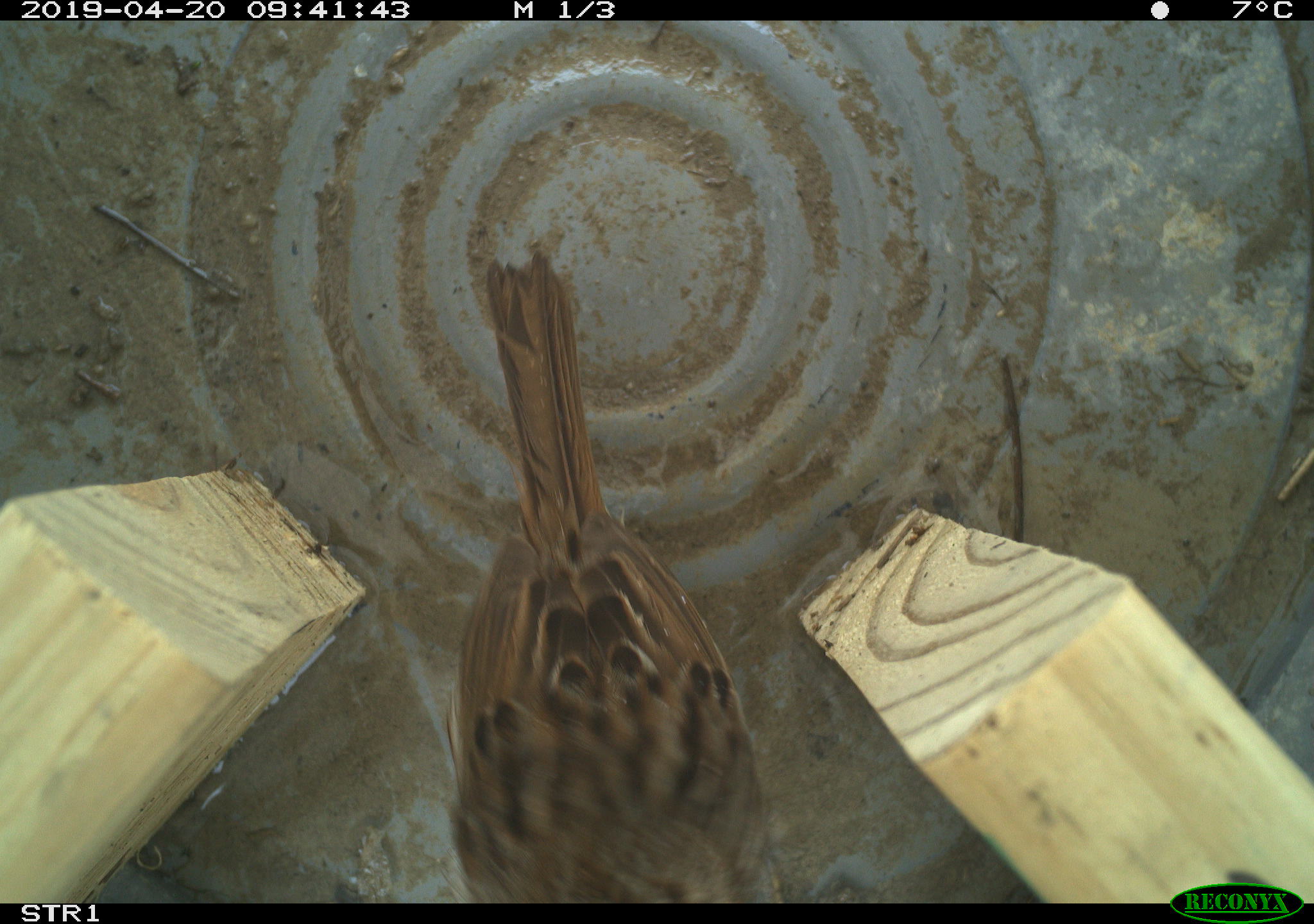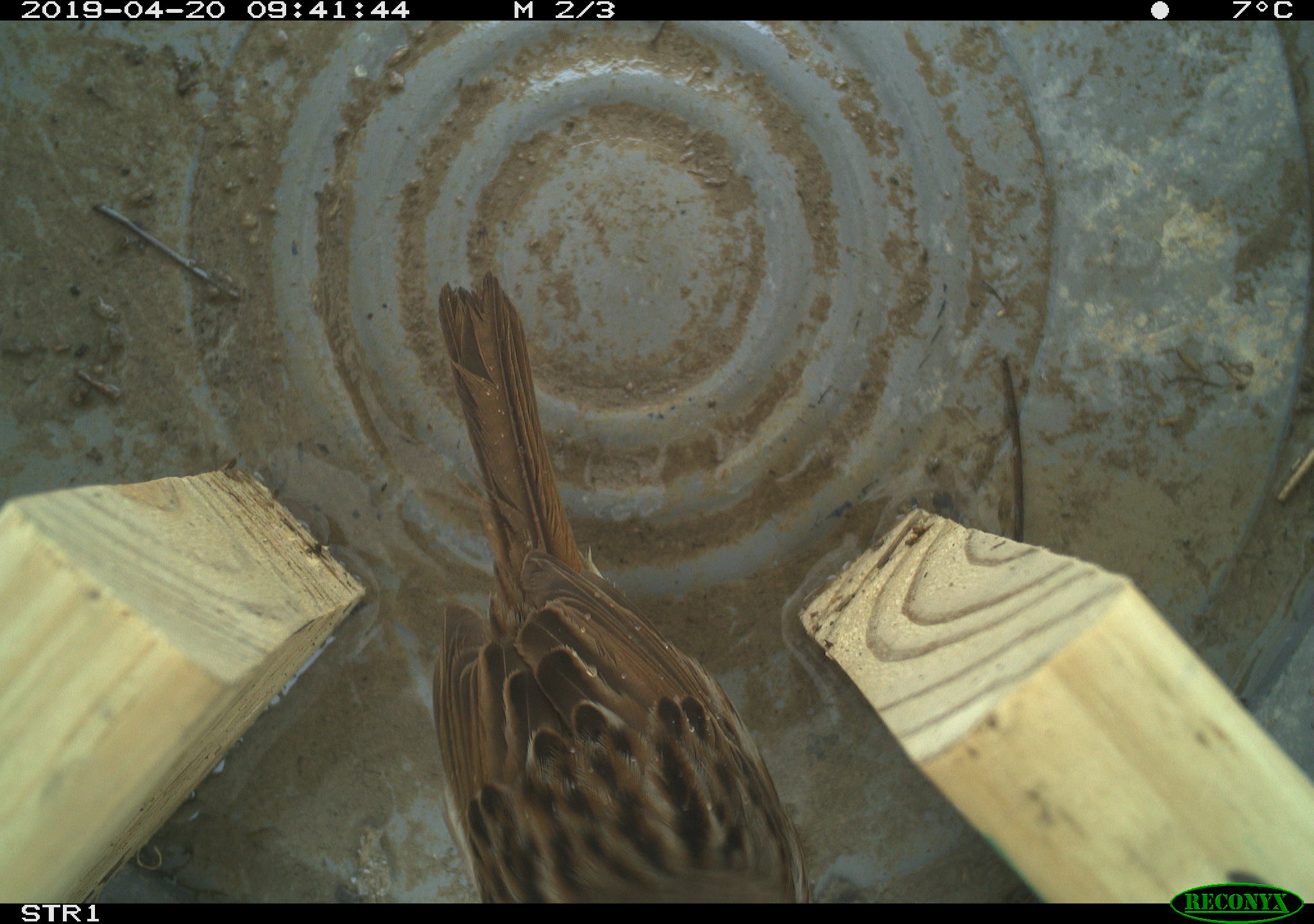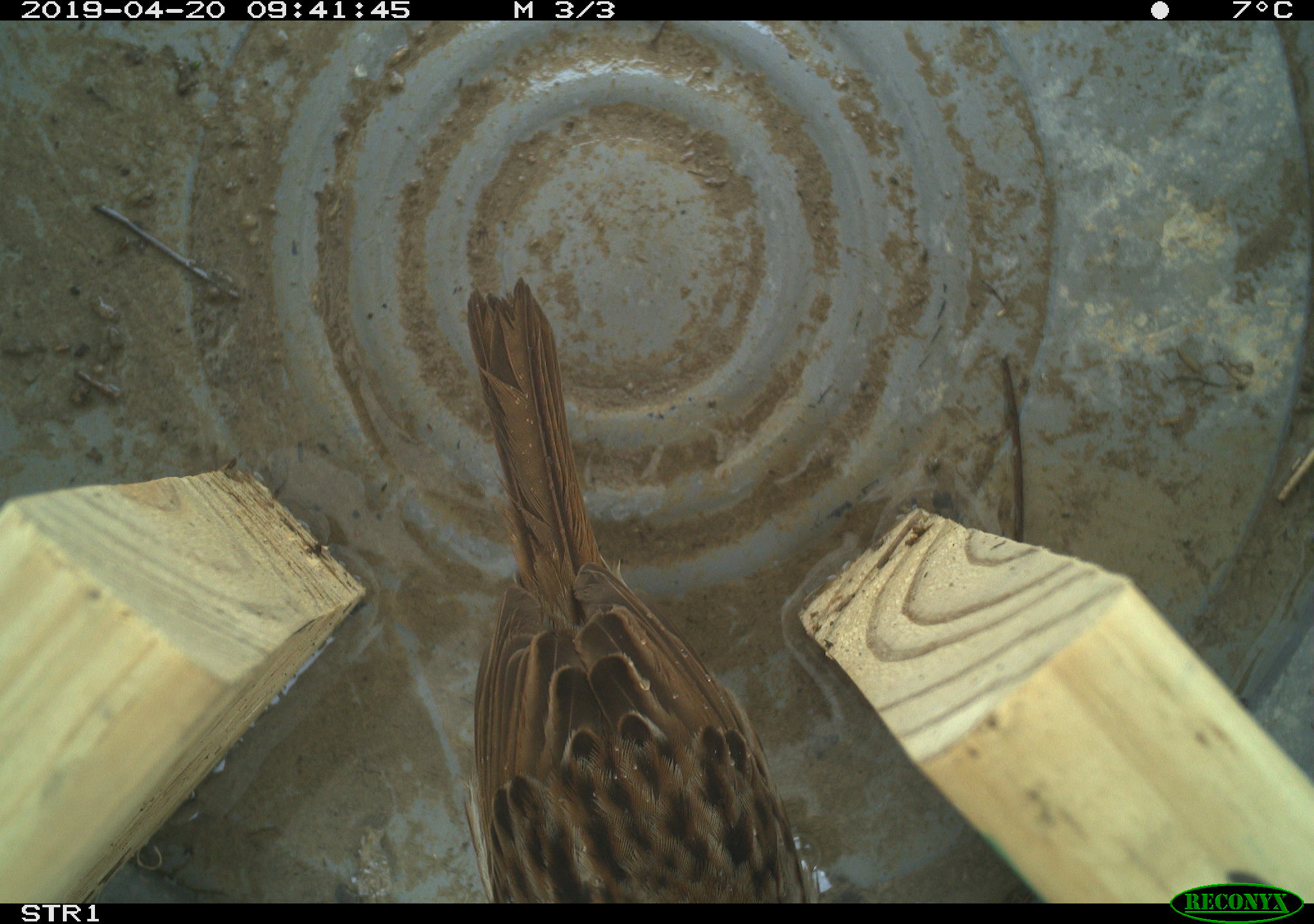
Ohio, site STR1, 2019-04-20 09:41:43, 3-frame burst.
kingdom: Animalia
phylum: Chordata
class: Aves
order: Passeriformes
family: Passerellidae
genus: Melospiza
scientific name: Melospiza melodia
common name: song sparrow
Song sparrow (Melospiza melodia).